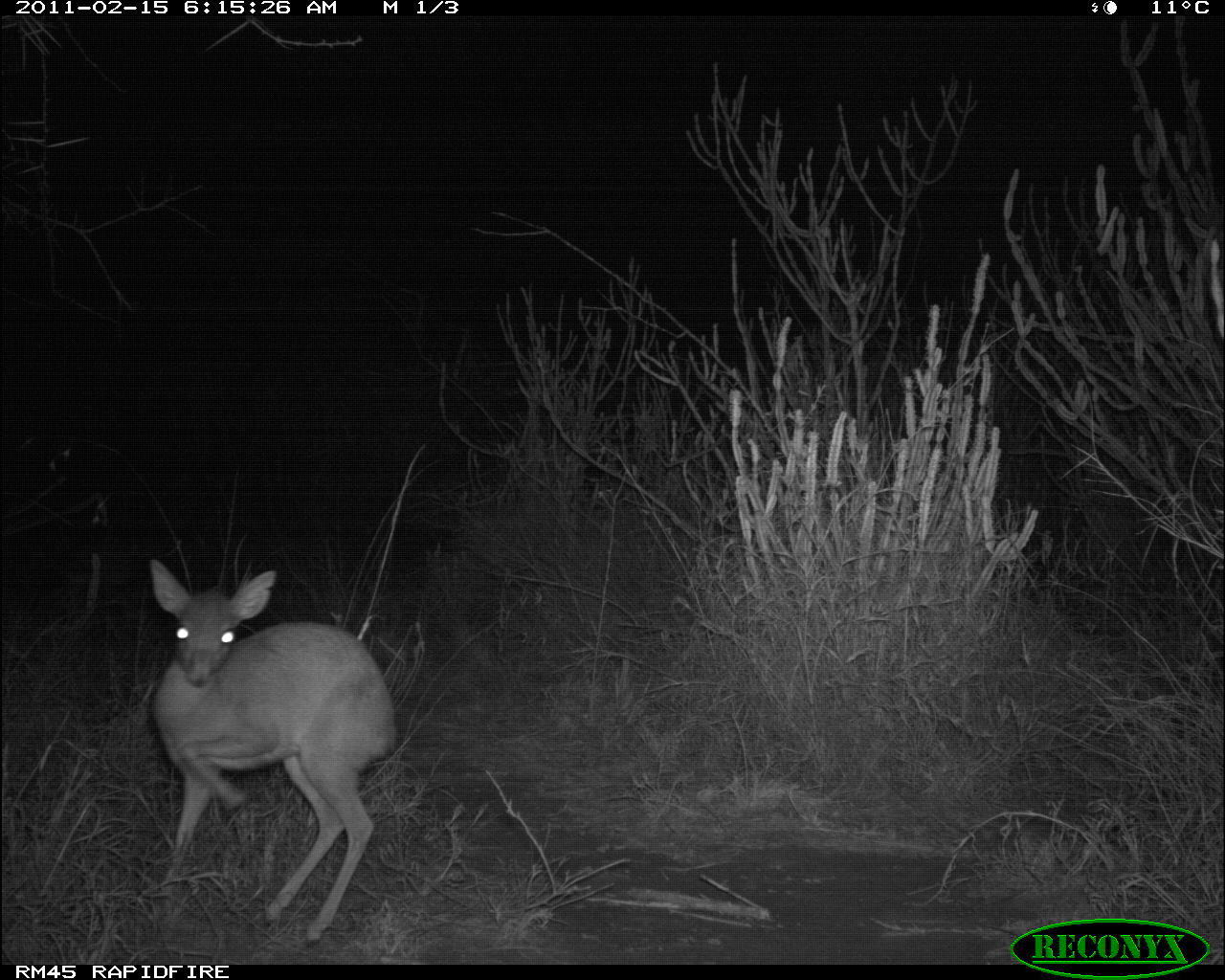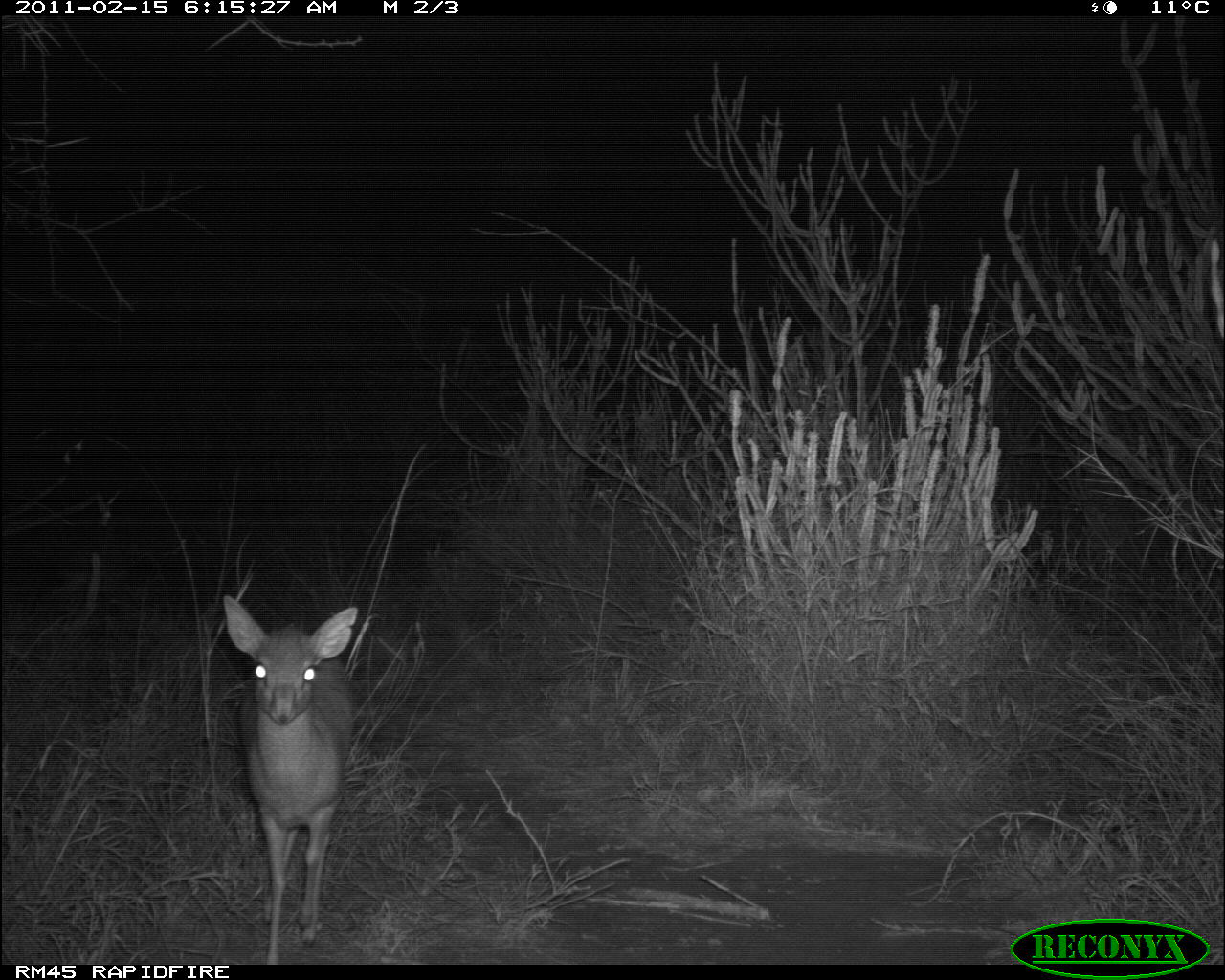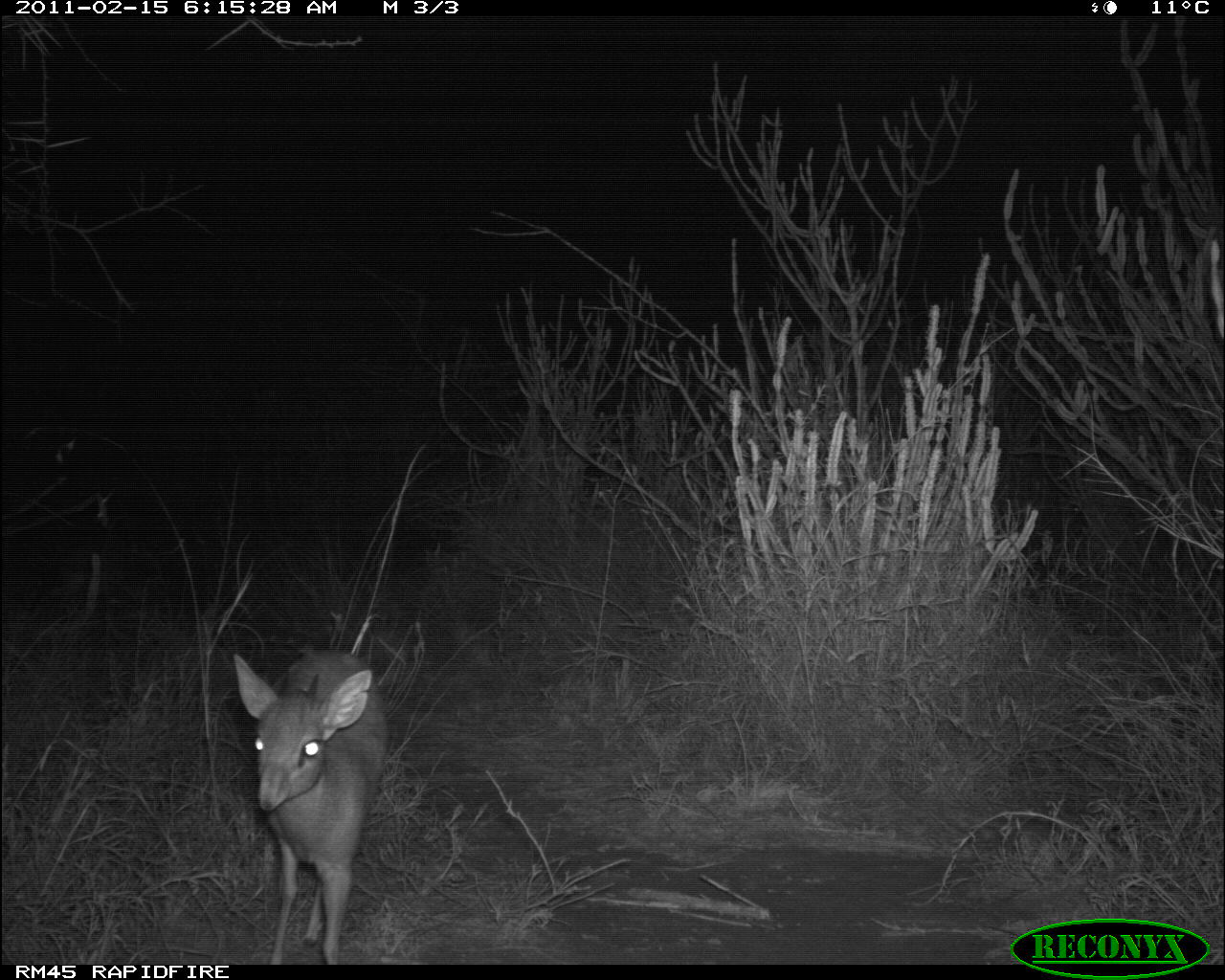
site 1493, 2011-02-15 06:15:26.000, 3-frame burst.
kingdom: Animalia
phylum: Chordata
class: Mammalia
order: Artiodactyla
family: Bovidae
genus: Madoqua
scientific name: Madoqua guentheri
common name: günther's dik-dik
Madoqua guentheri (günther's dik-dik), count 1.